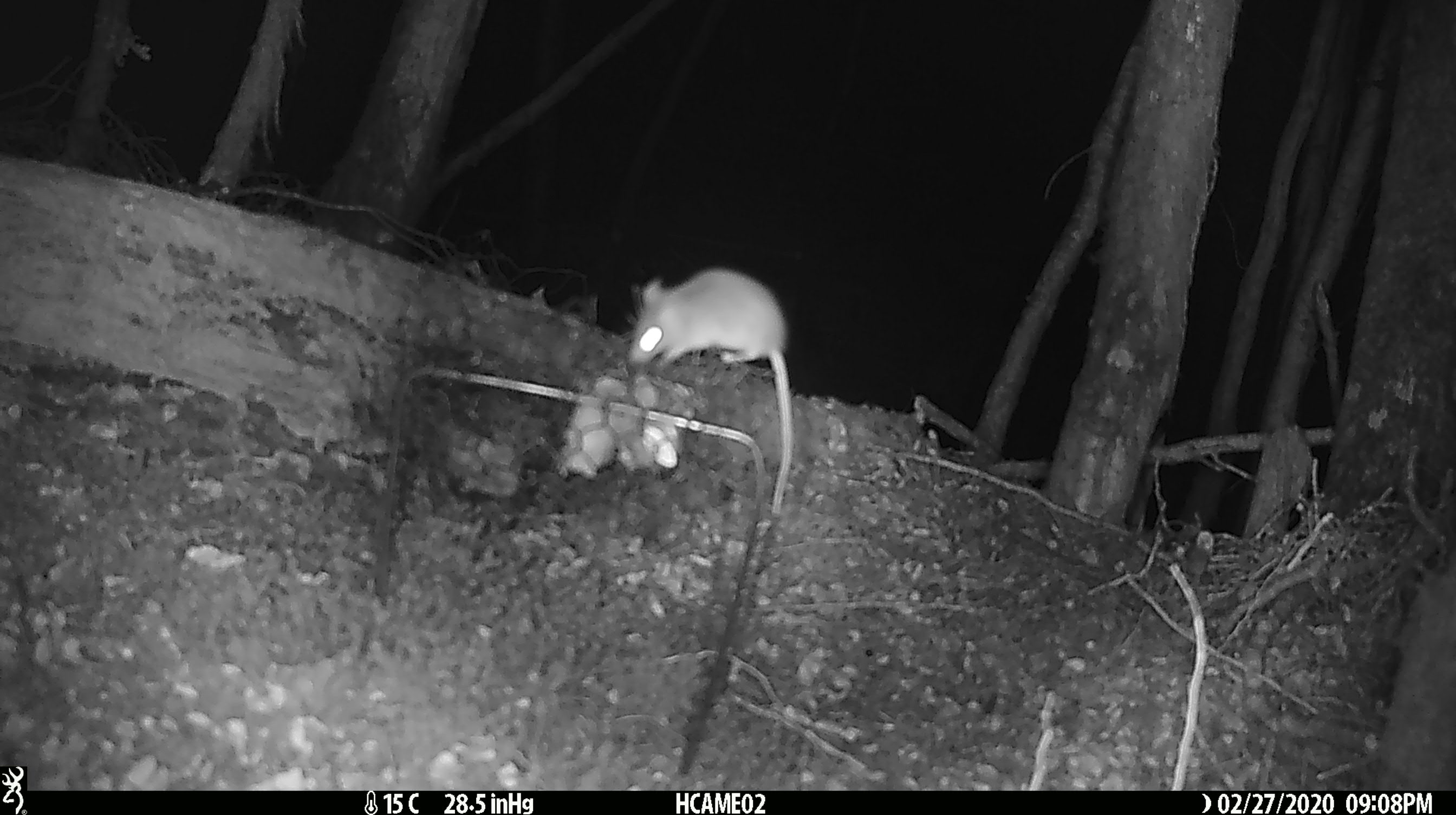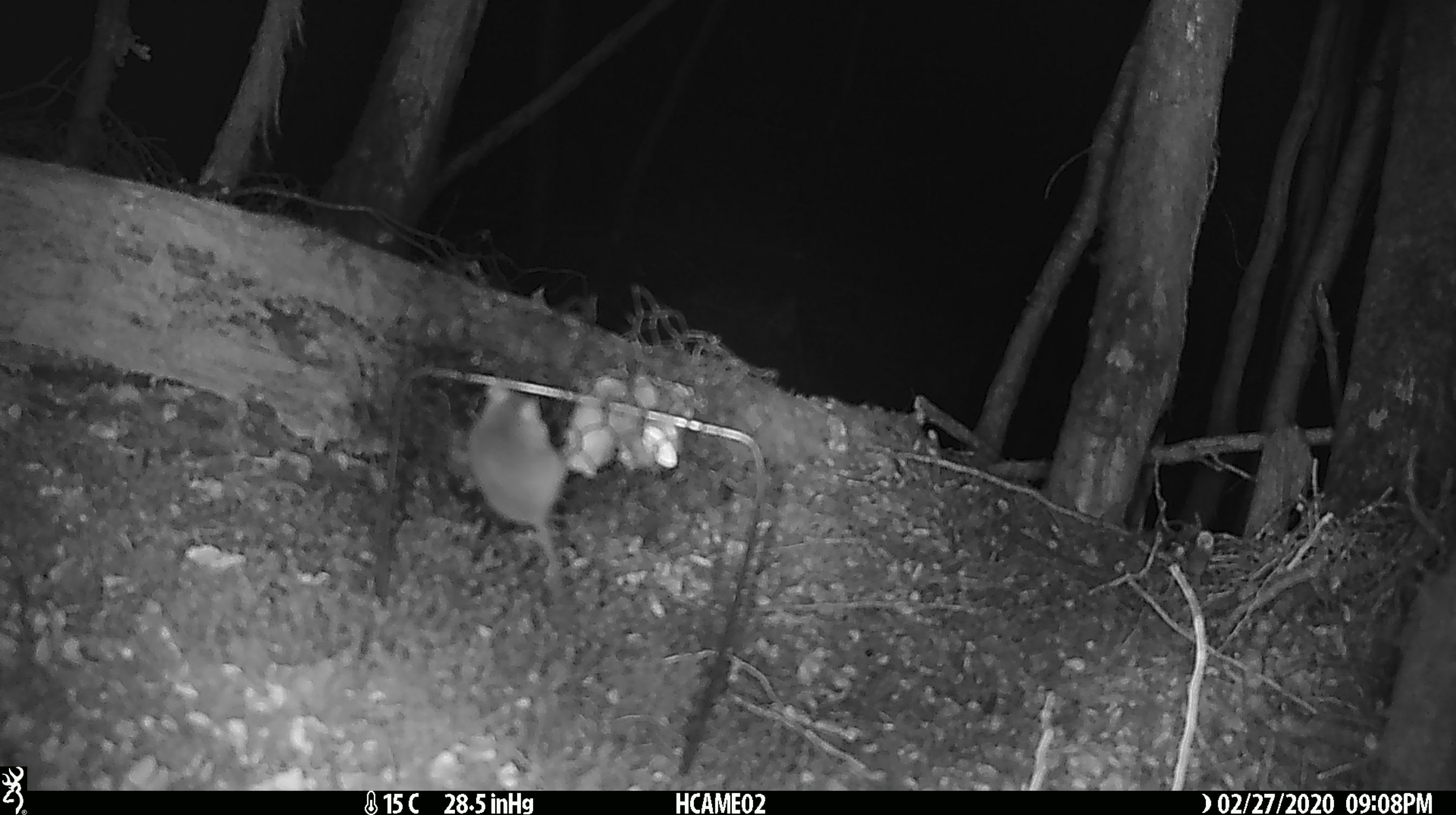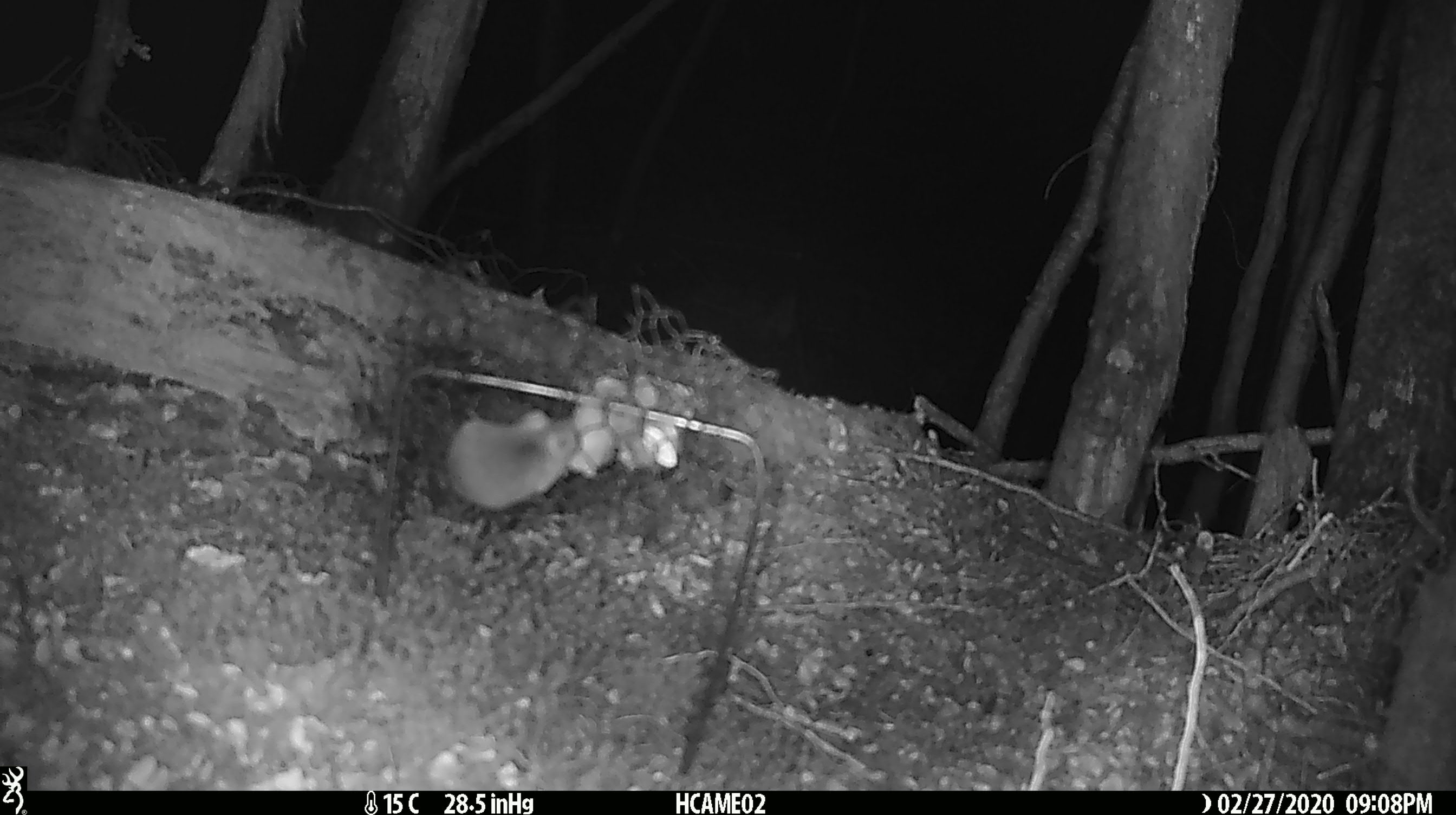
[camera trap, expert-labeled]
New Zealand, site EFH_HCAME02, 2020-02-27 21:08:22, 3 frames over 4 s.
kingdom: Animalia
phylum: Chordata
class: Mammalia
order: Rodentia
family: Muridae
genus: Mus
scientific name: Mus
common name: mouse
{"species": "mouse (Mus)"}